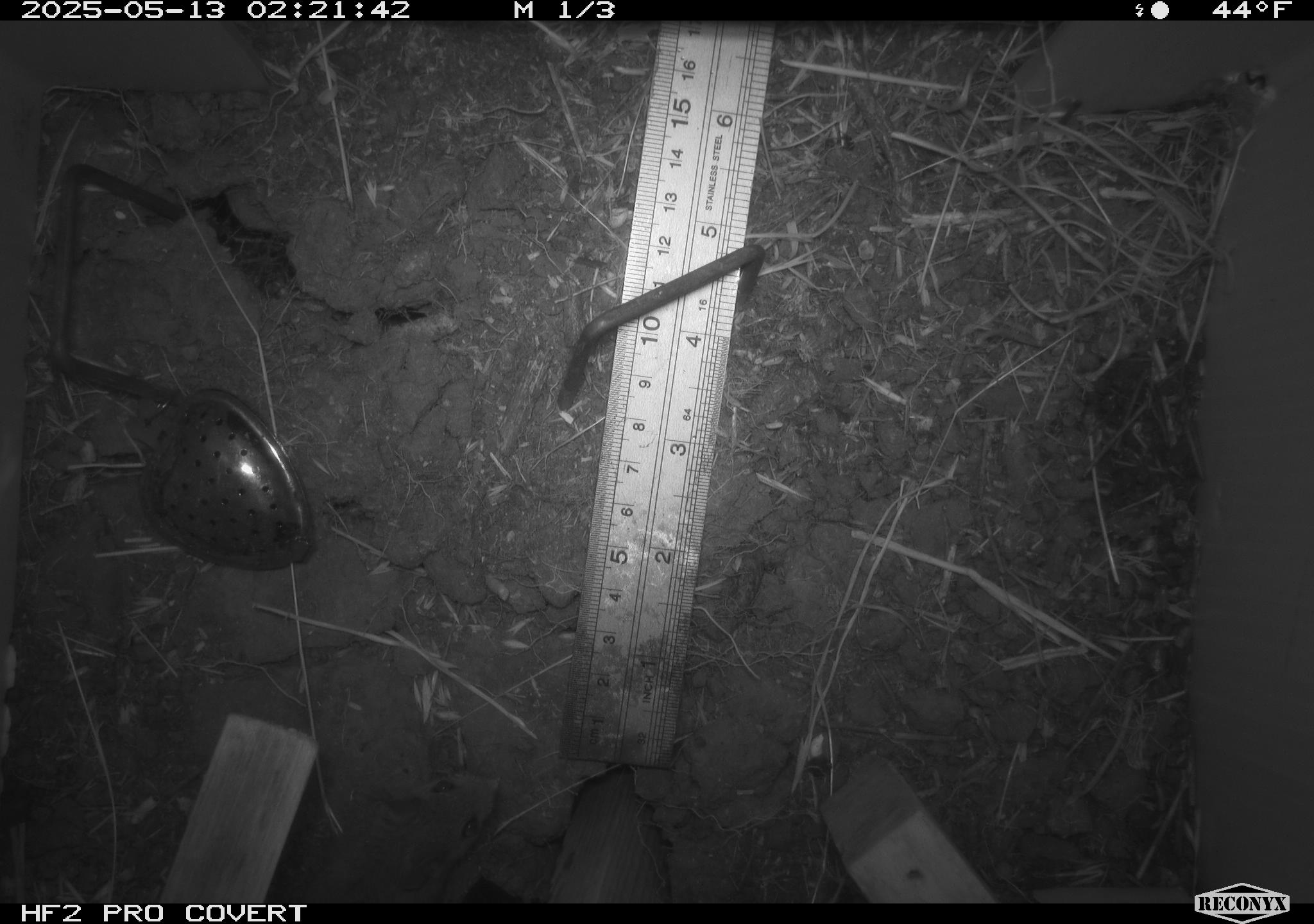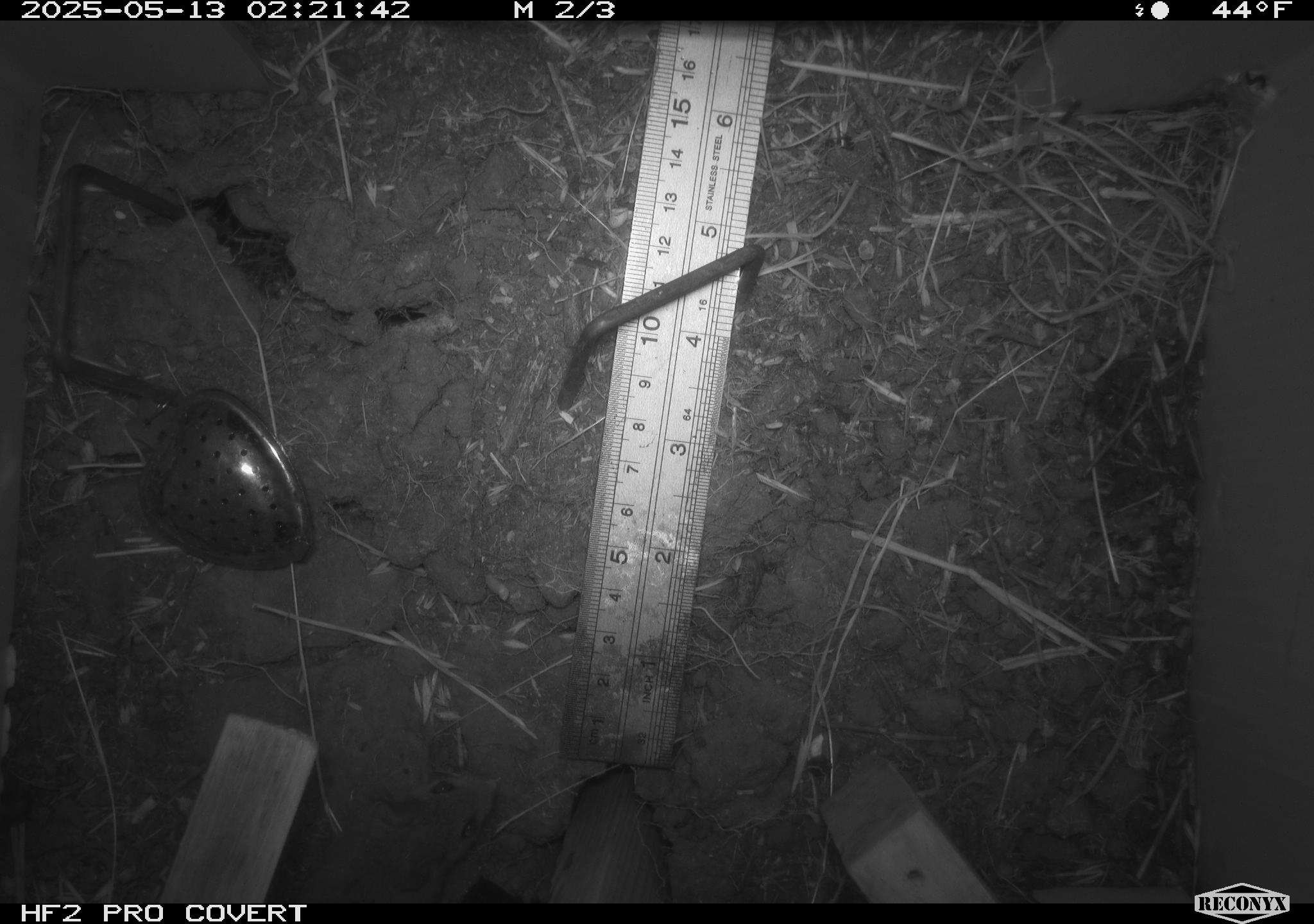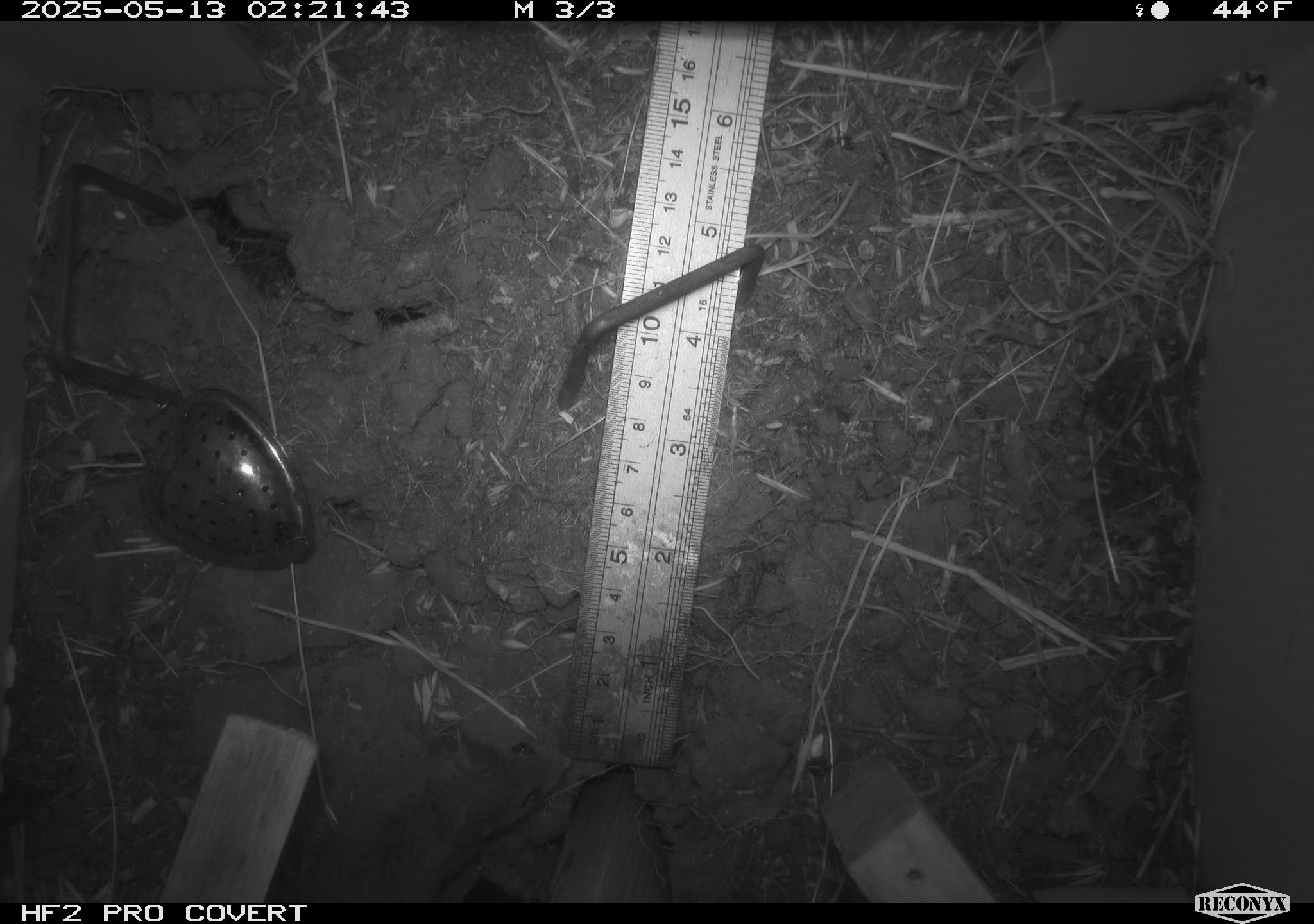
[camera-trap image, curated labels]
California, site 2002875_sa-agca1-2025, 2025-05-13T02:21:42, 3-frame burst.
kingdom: Animalia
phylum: Chordata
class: Mammalia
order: Rodentia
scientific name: Rodentia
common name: rodent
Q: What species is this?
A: Rodent (Rodentia).